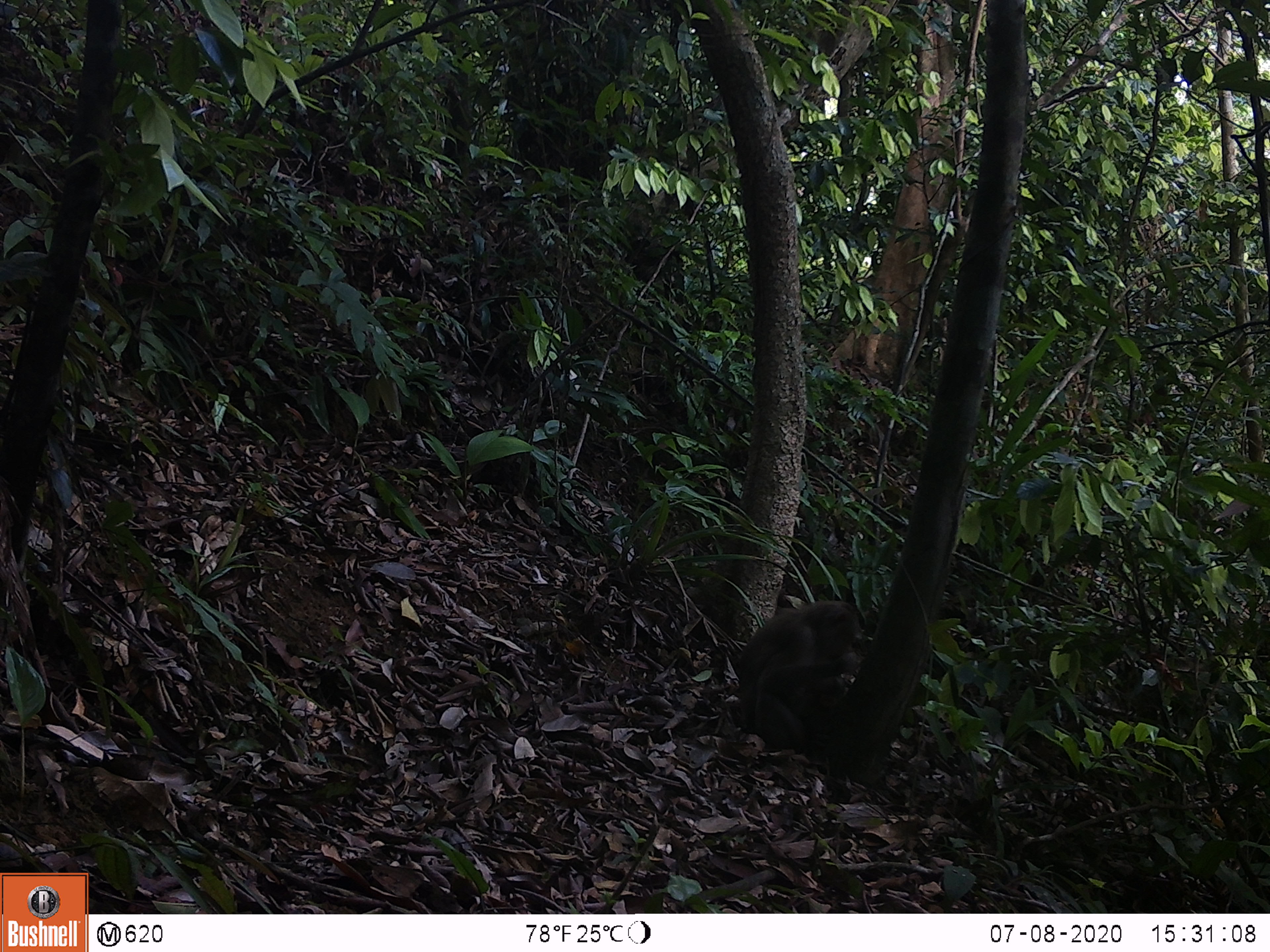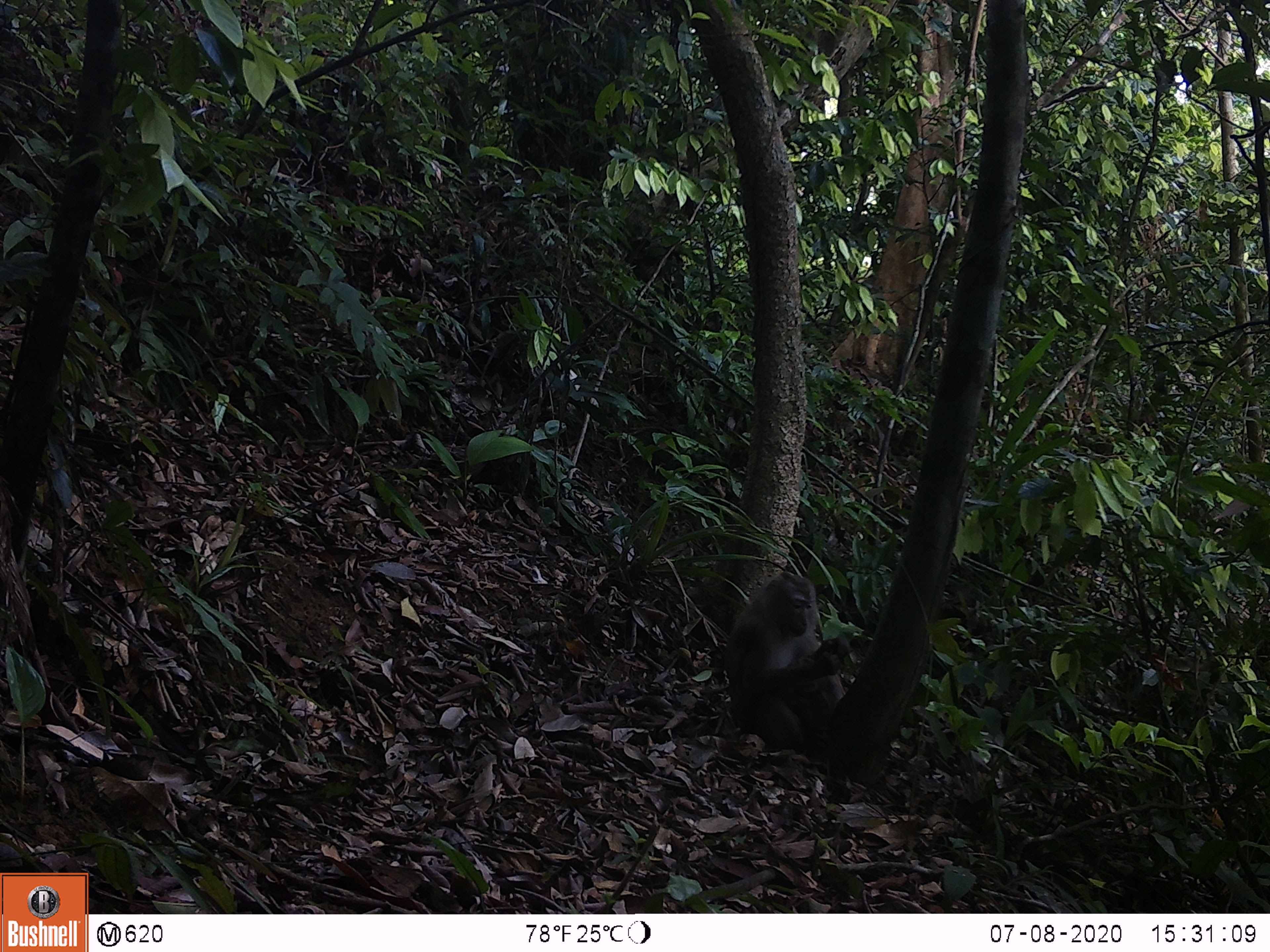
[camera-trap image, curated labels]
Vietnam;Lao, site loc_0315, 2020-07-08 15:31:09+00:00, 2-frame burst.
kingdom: Animalia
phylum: Chordata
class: Mammalia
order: Primates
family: Cercopithecidae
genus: Macaca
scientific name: Macaca nemestrina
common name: pig-tailed macaque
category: pig tailed macaque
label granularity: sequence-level